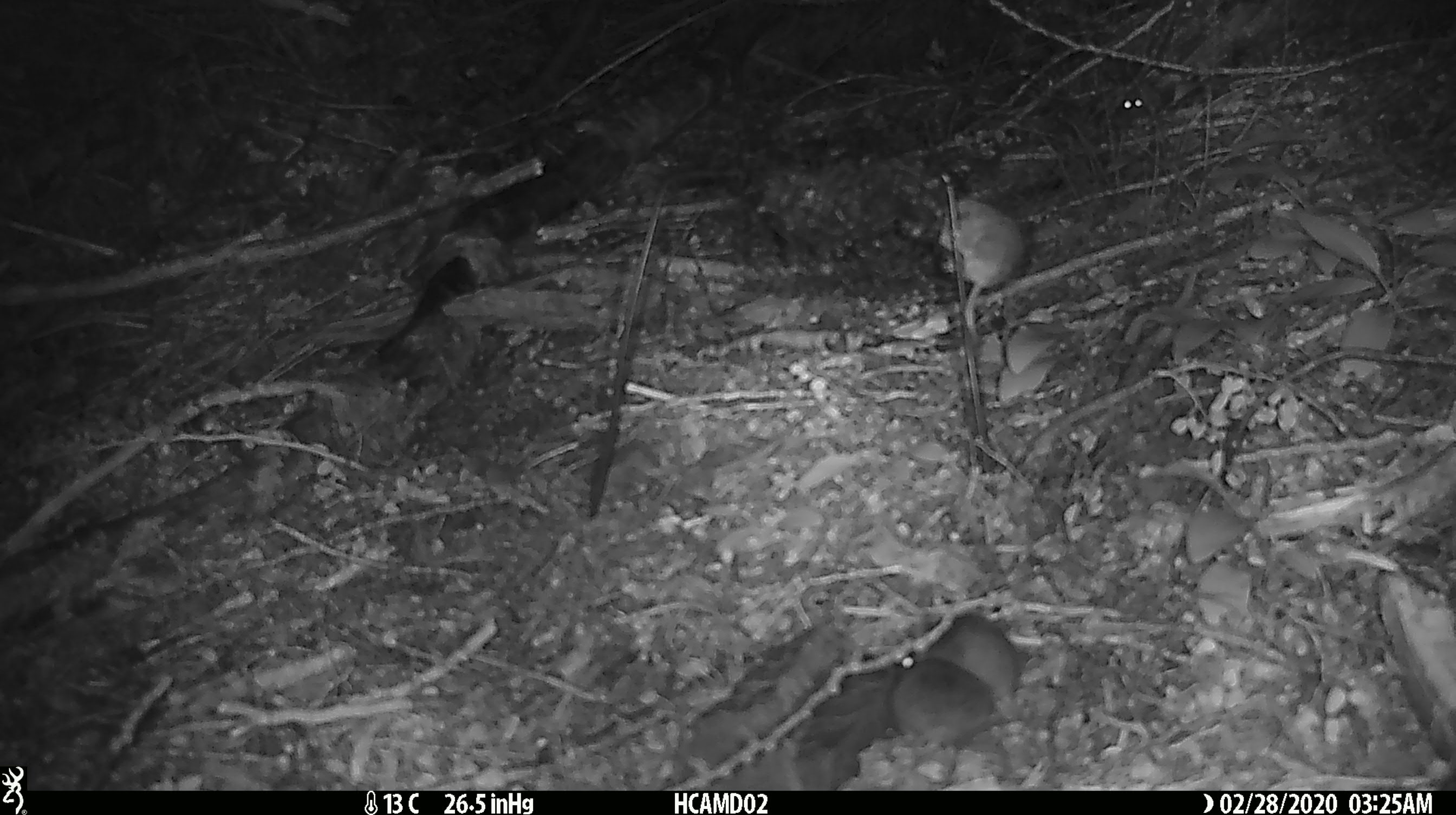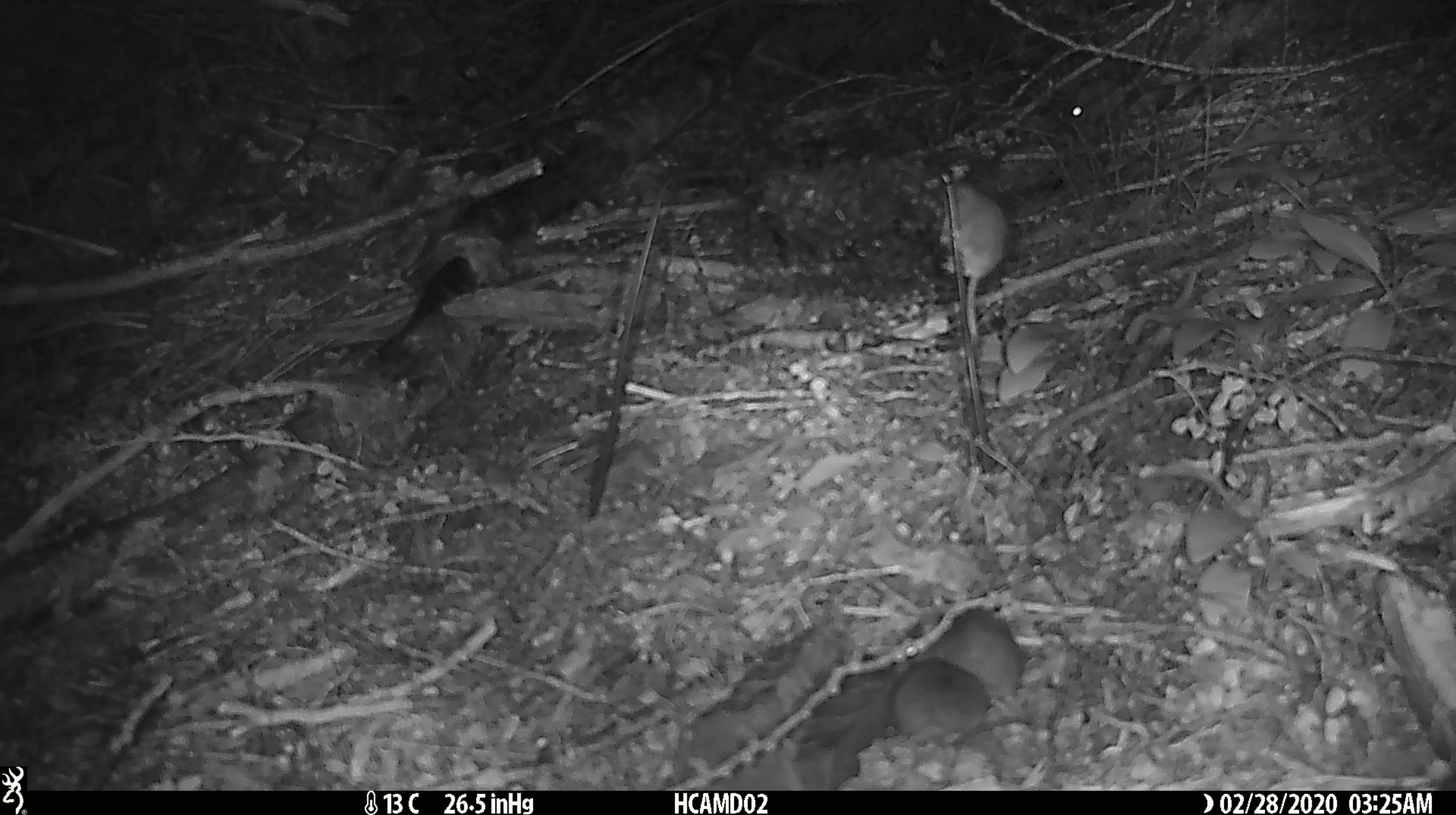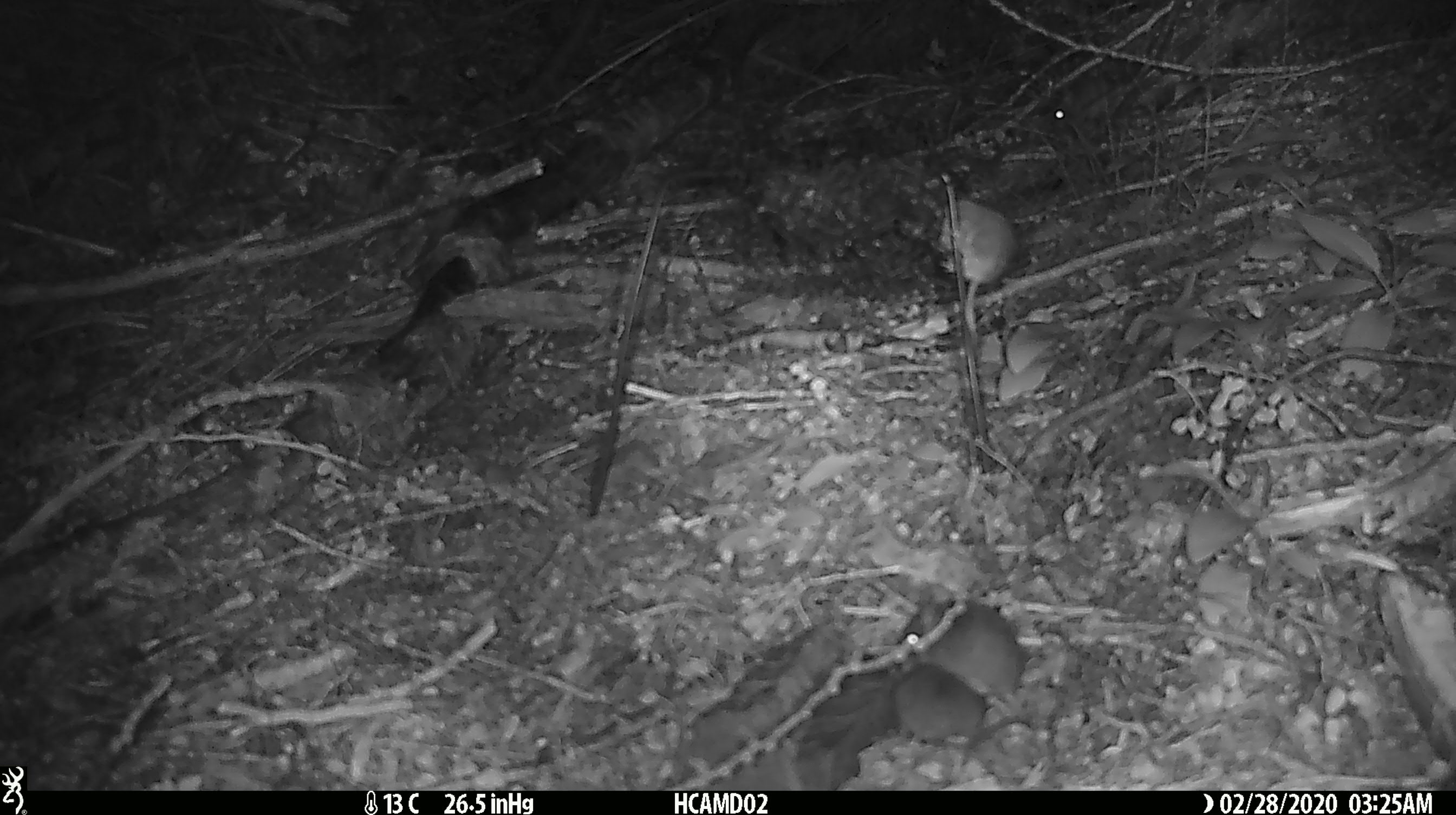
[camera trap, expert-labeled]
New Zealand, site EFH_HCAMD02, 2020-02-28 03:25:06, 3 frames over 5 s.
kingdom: Animalia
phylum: Chordata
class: Mammalia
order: Rodentia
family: Muridae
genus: Mus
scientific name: Mus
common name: mouse